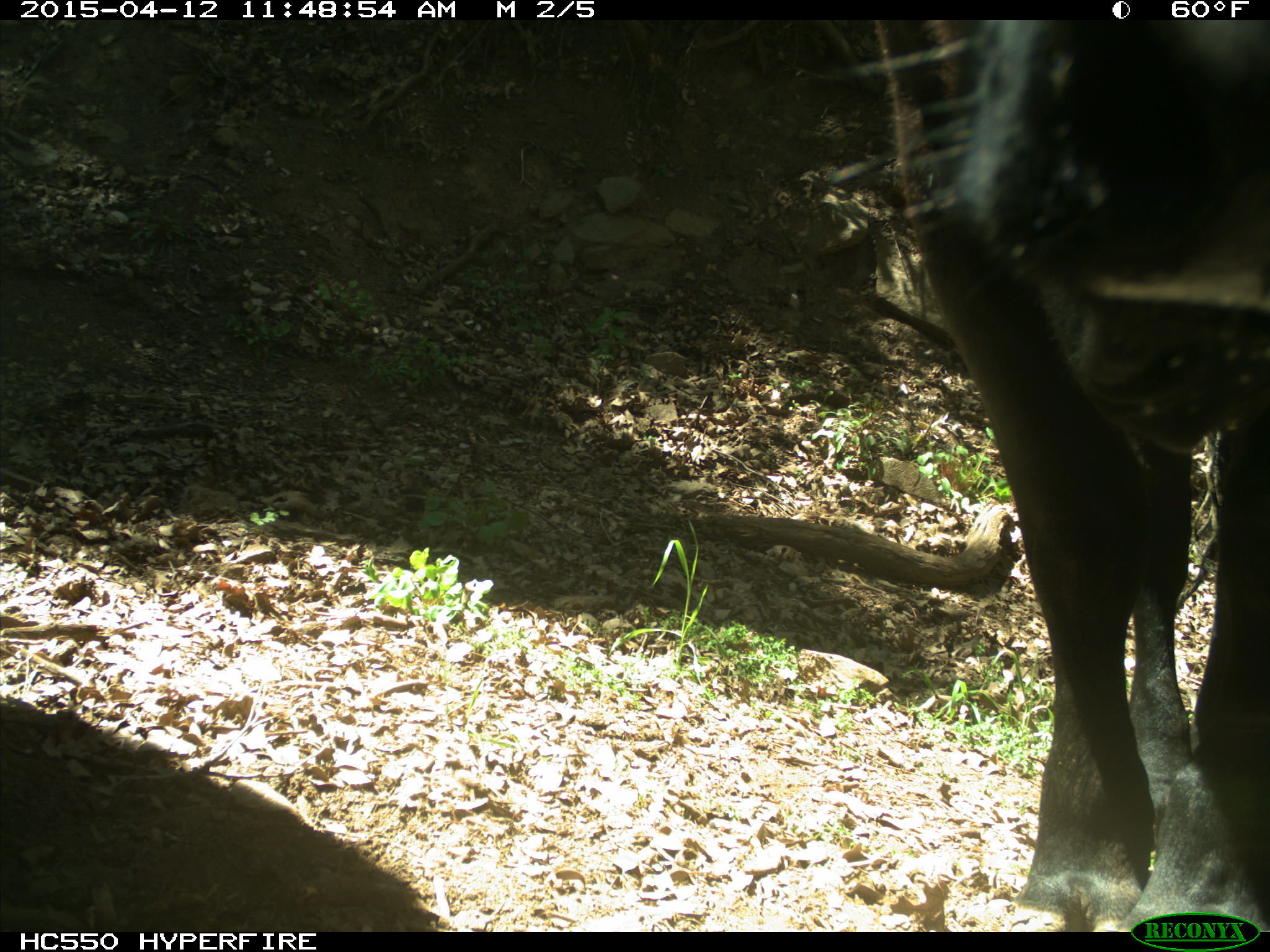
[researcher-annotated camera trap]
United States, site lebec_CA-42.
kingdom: Animalia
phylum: Chordata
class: Mammalia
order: Artiodactyla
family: Bovidae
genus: Bos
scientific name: Bos taurus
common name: domestic cow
Bos taurus (domestic cow).